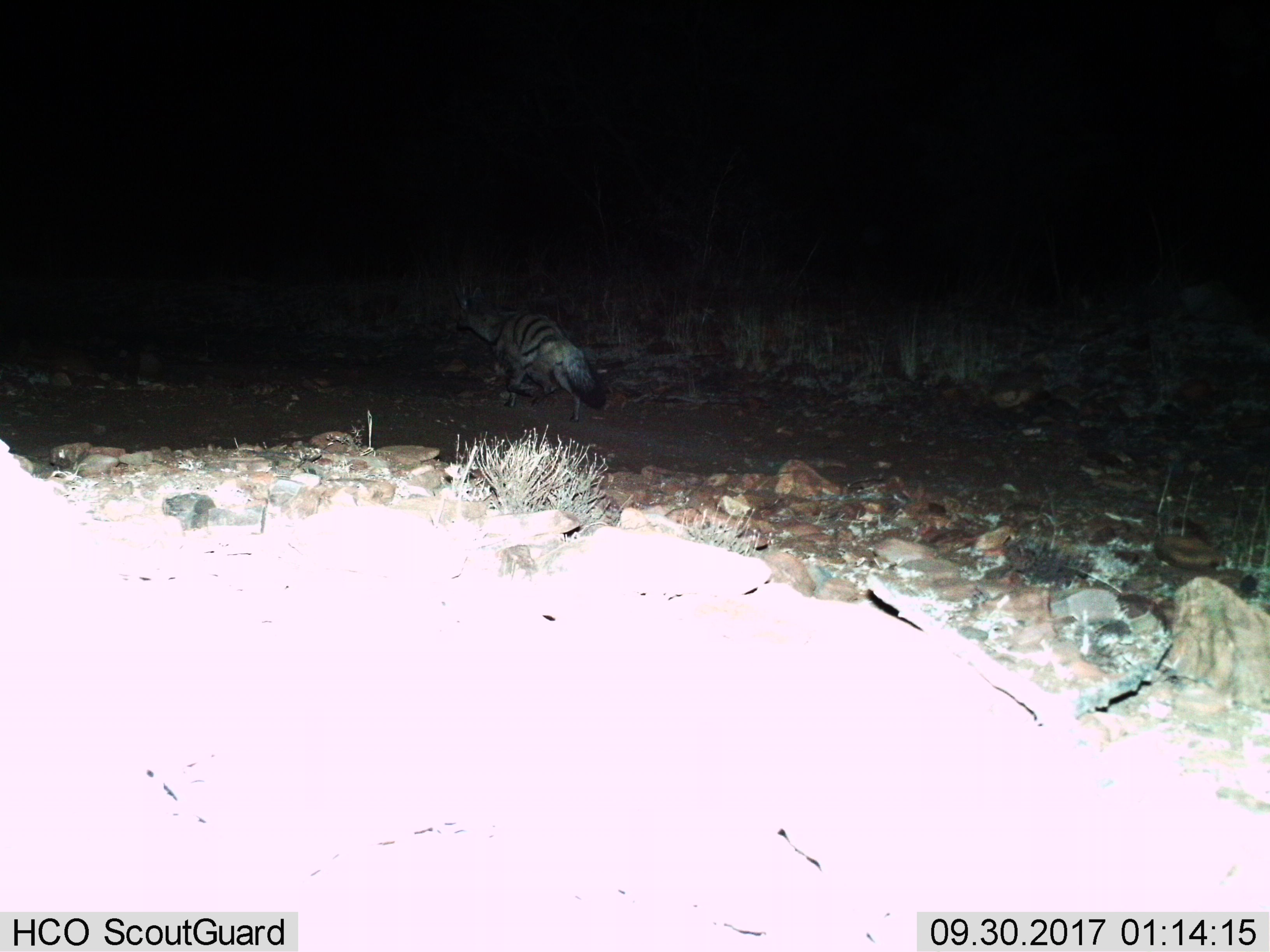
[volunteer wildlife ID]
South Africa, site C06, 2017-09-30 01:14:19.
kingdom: Animalia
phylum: Chordata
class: Mammalia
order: Carnivora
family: Hyaenidae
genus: Proteles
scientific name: Proteles cristatus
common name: aardwolf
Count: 1.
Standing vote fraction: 0%.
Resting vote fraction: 0%.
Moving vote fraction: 100%.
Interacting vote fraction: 0%.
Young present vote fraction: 0%.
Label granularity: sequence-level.